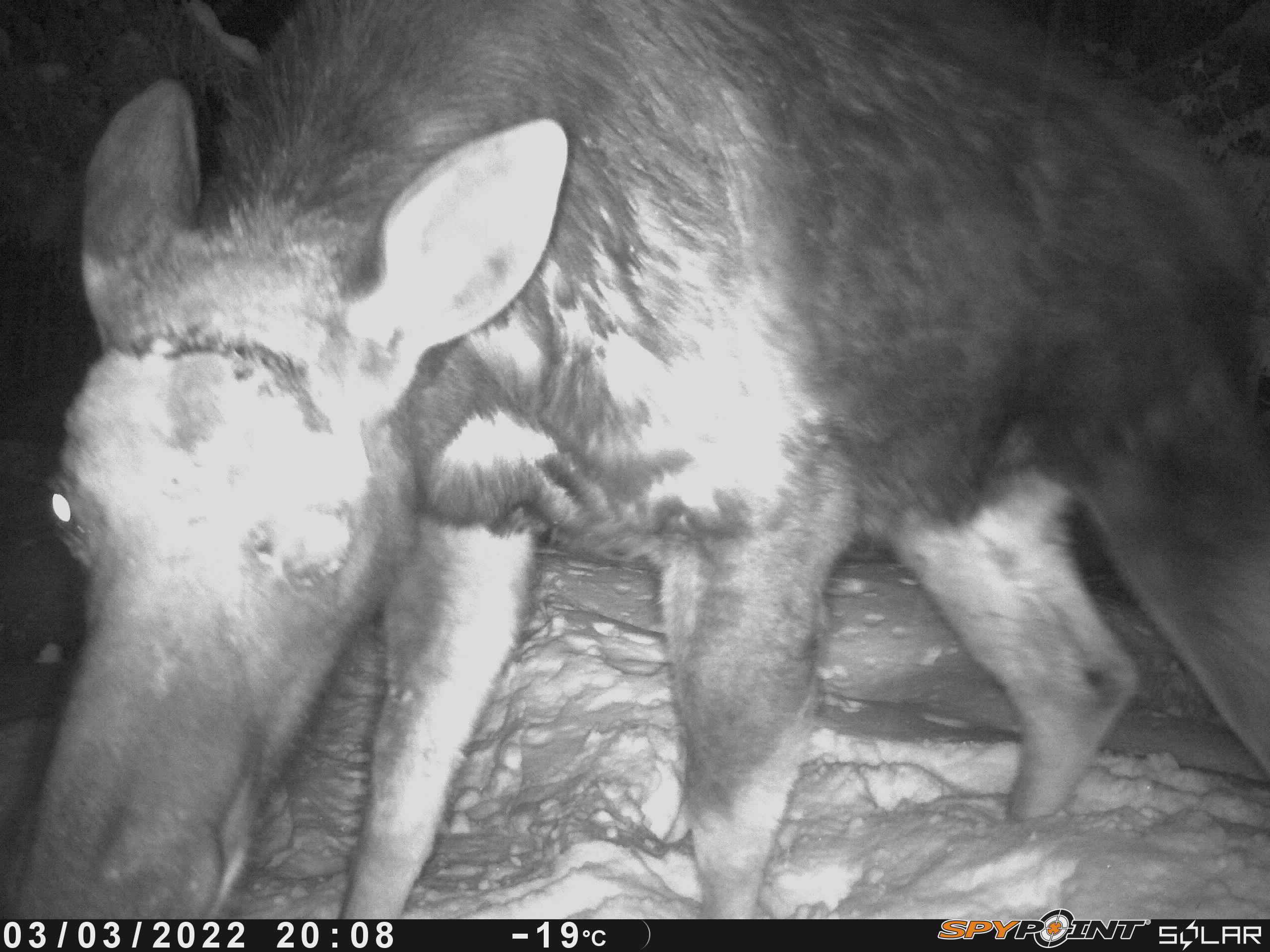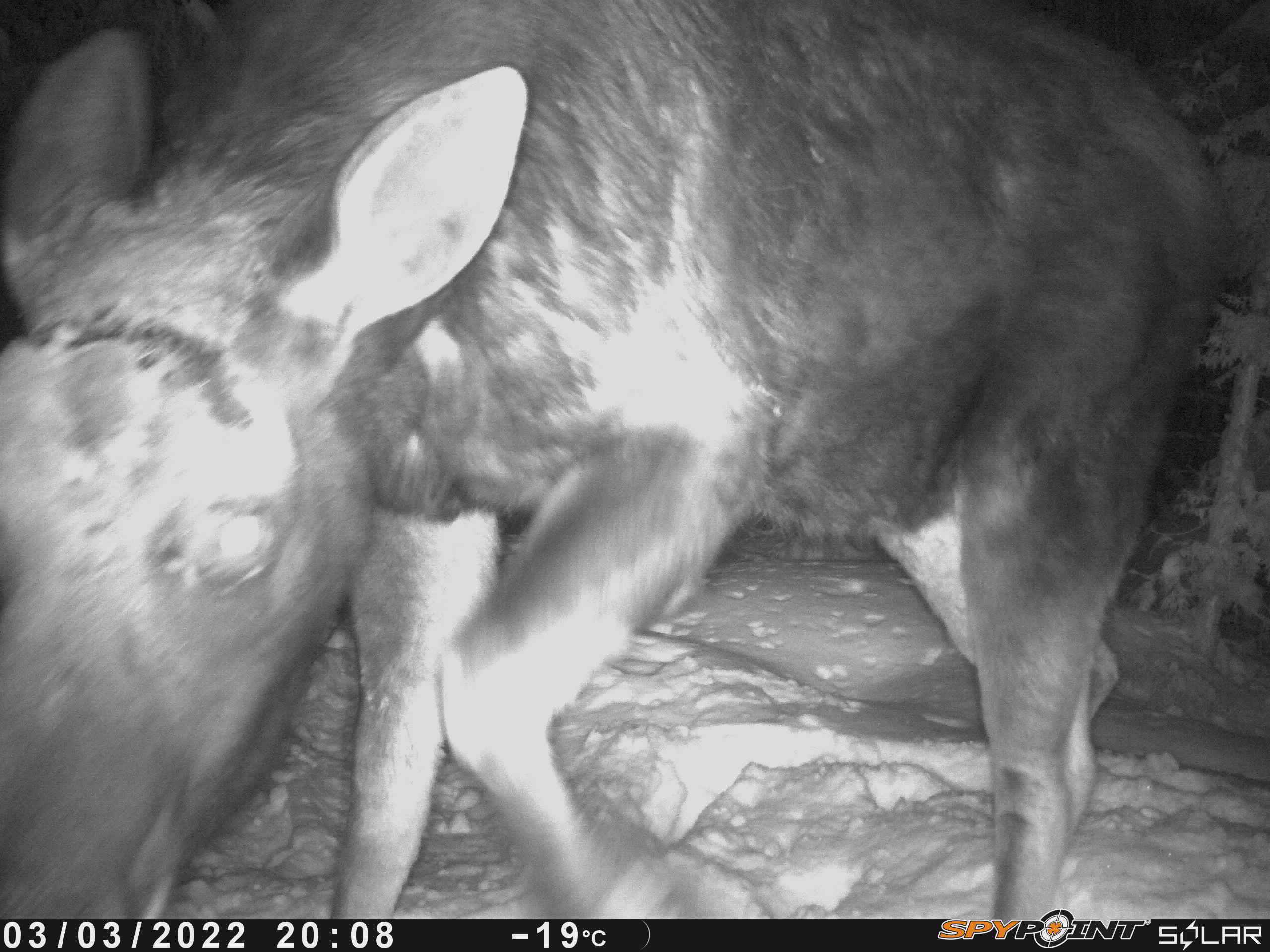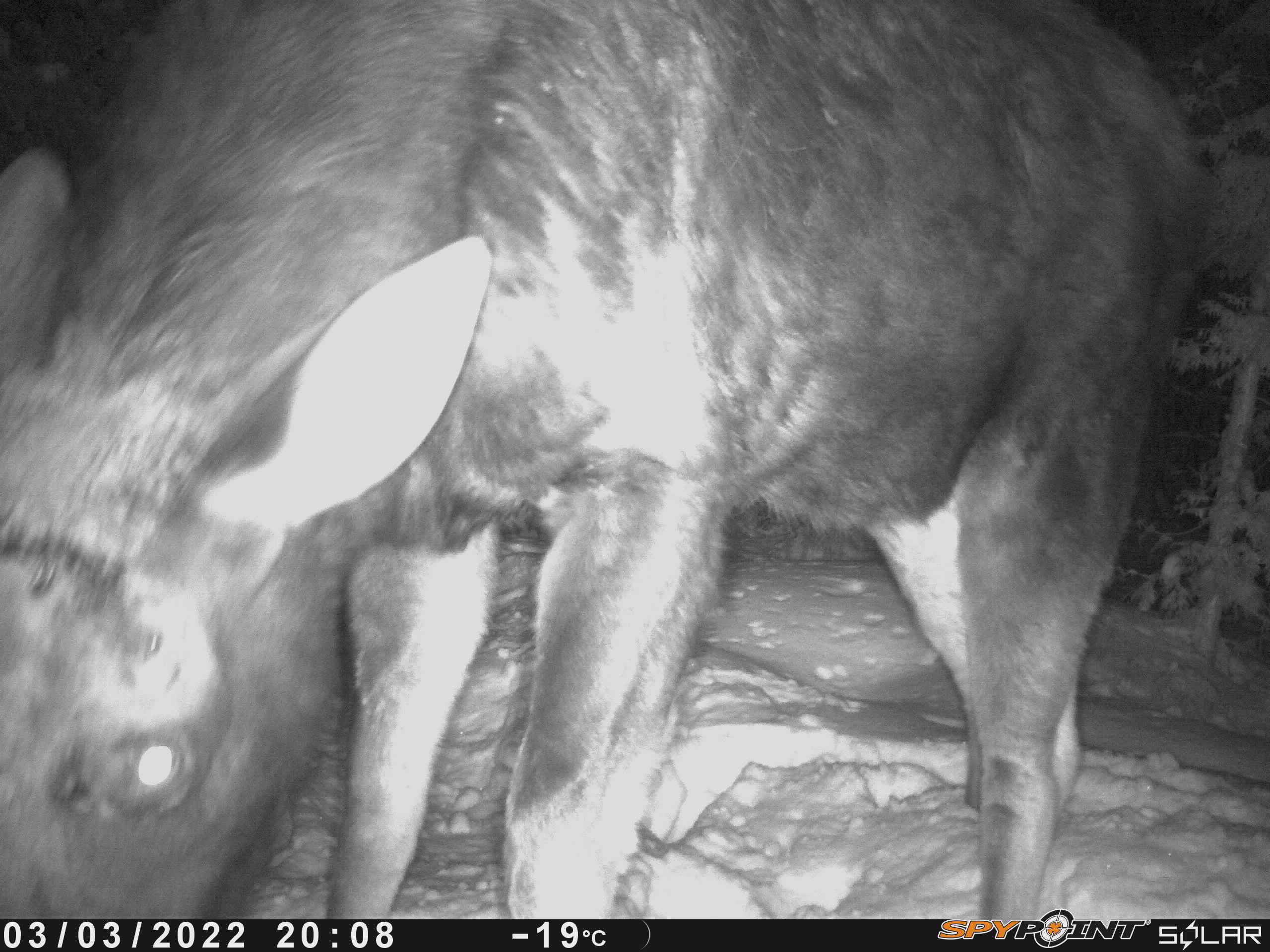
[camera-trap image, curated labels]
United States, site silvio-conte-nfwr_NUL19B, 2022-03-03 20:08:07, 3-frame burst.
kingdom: Animalia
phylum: Chordata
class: Mammalia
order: Artiodactyla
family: Cervidae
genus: Alces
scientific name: Alces alces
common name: moose